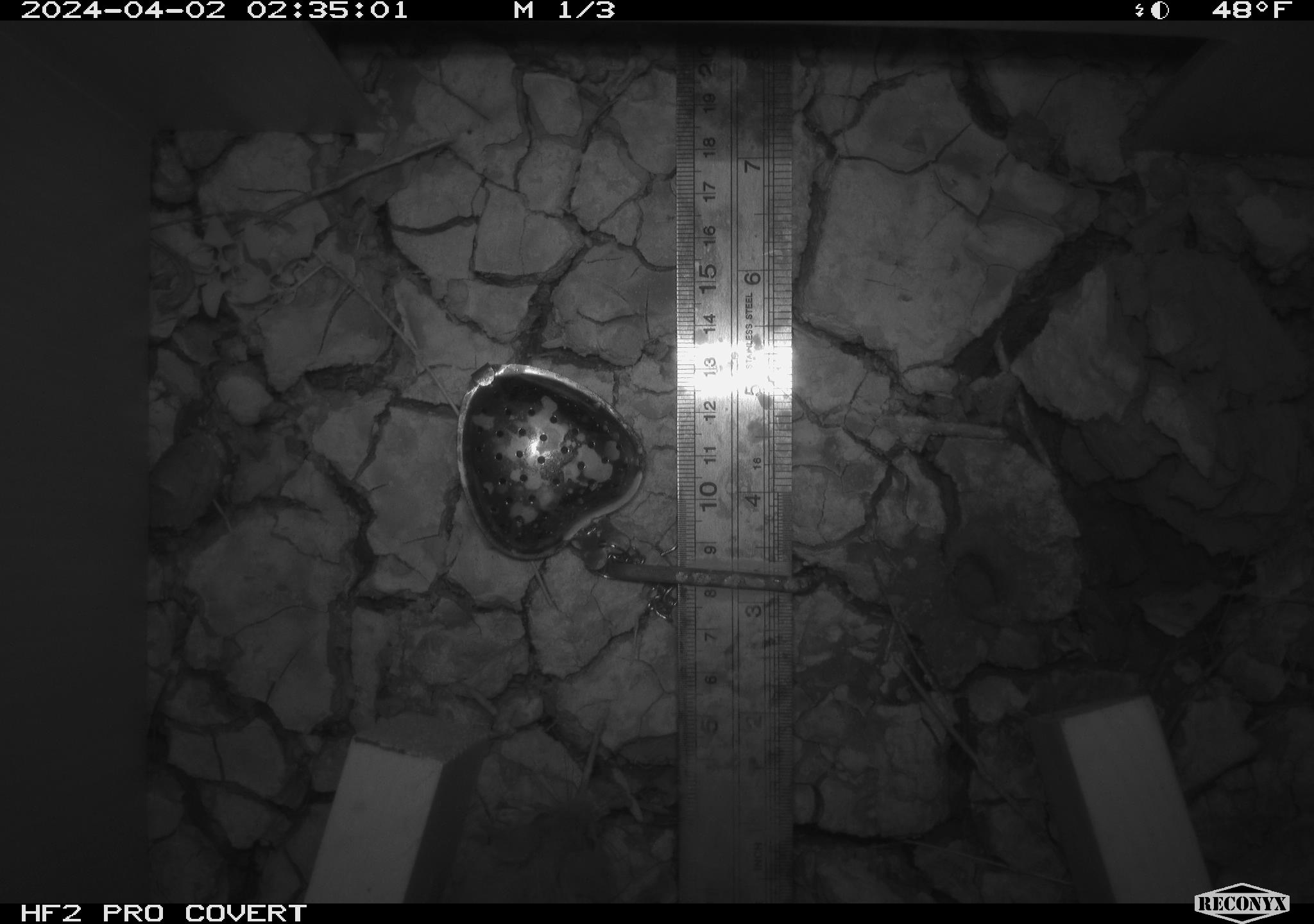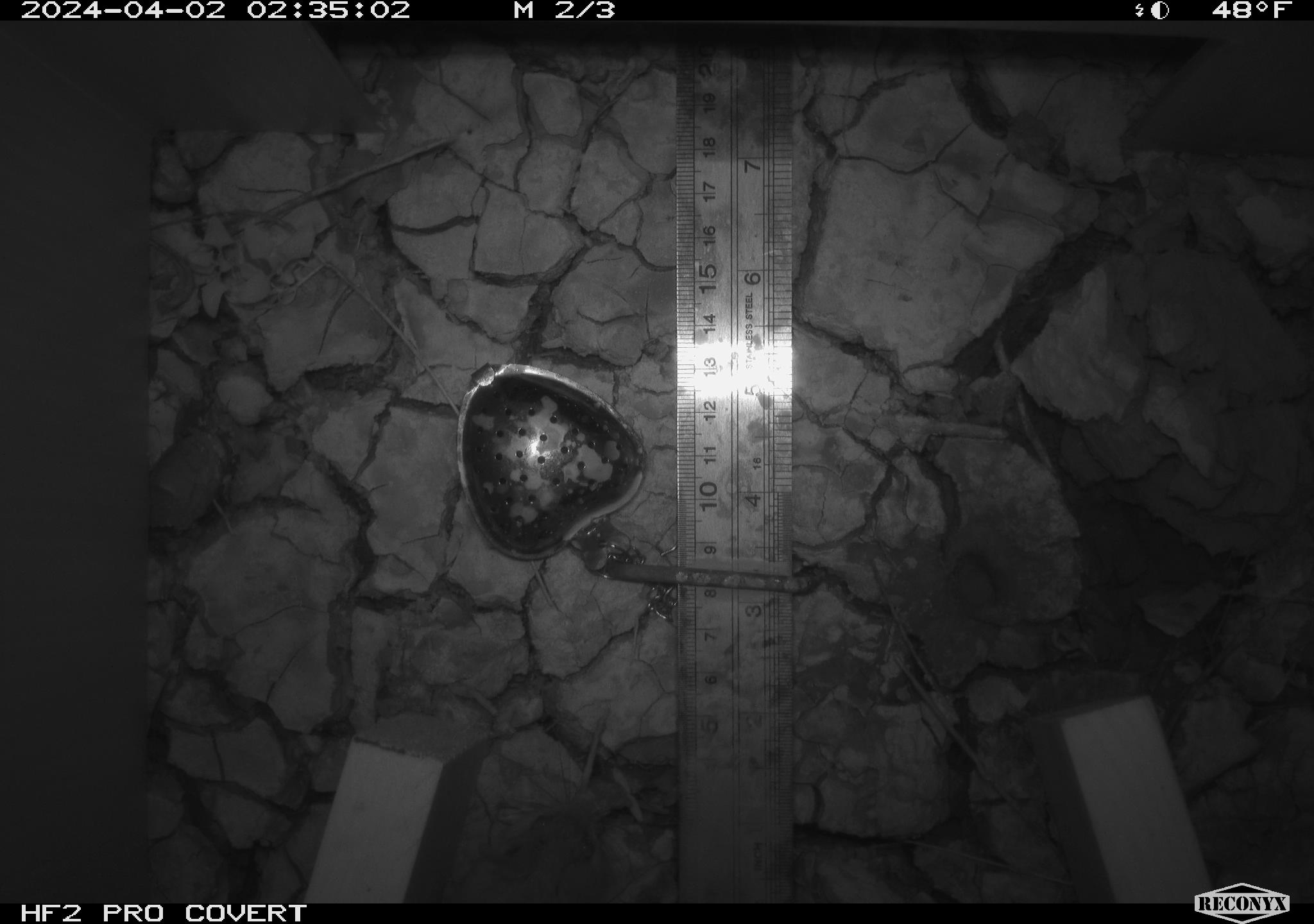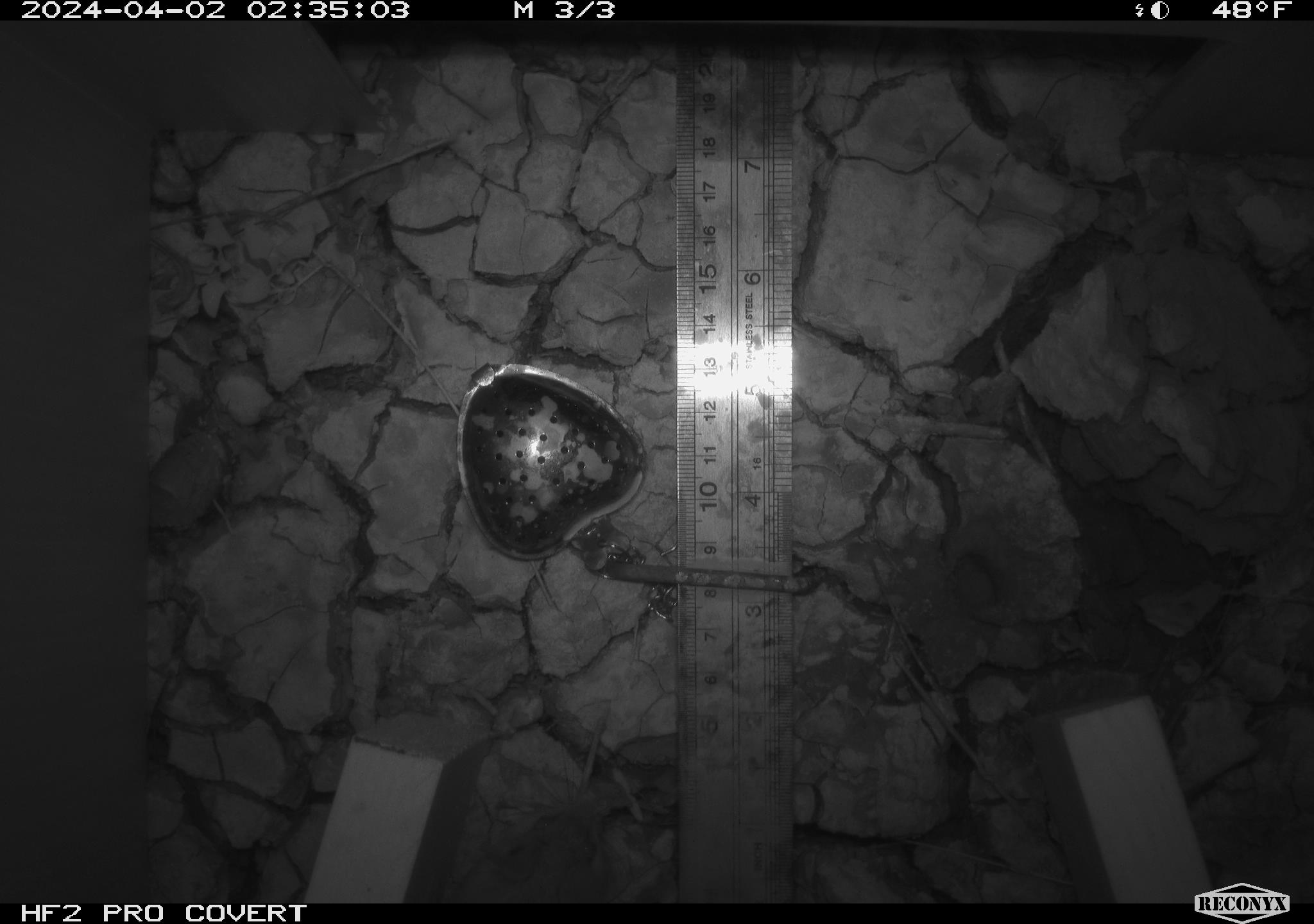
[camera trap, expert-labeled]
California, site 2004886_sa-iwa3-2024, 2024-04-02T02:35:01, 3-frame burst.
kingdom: Animalia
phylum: Chordata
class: Mammalia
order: Rodentia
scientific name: Rodentia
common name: mouse species